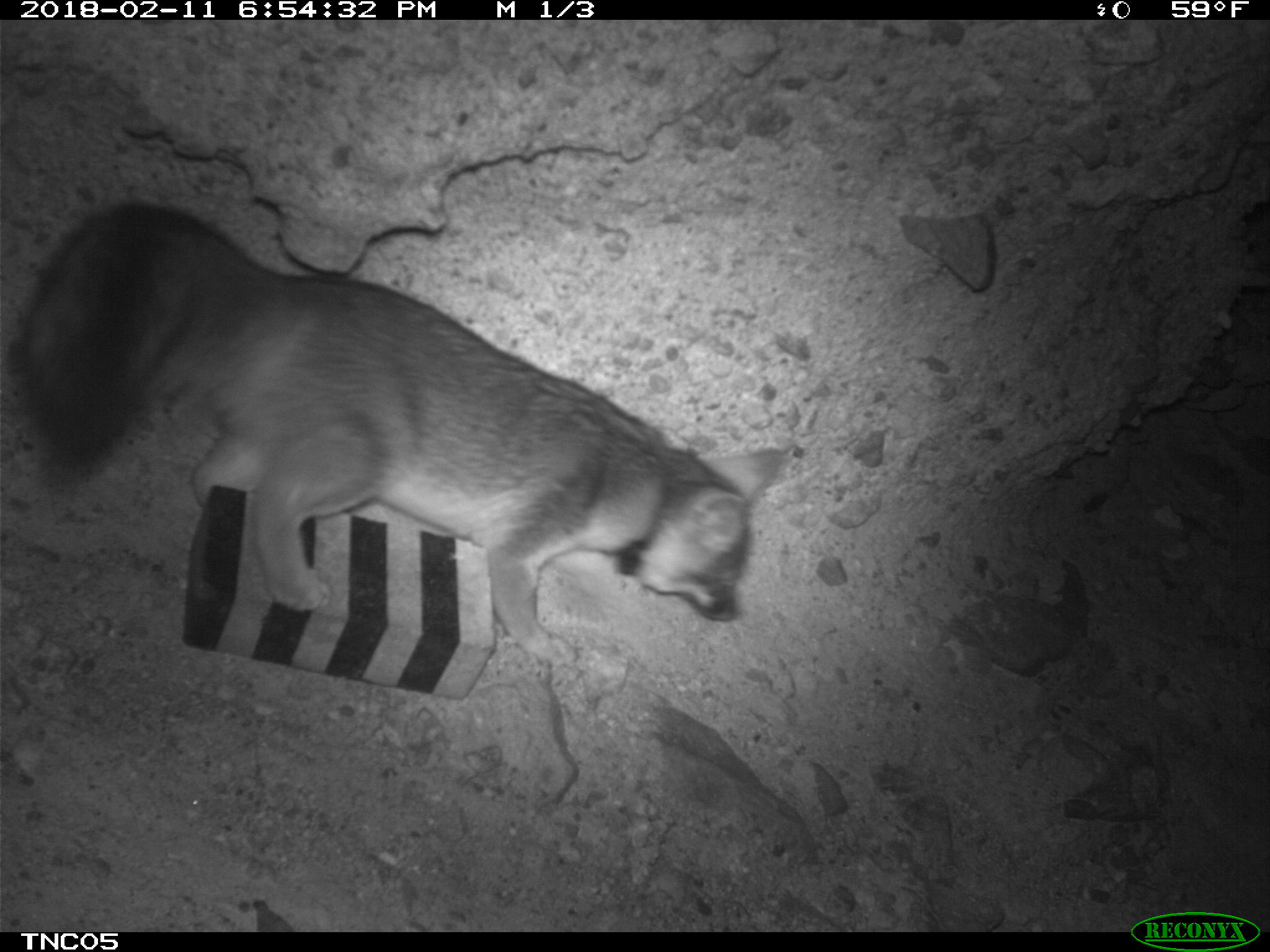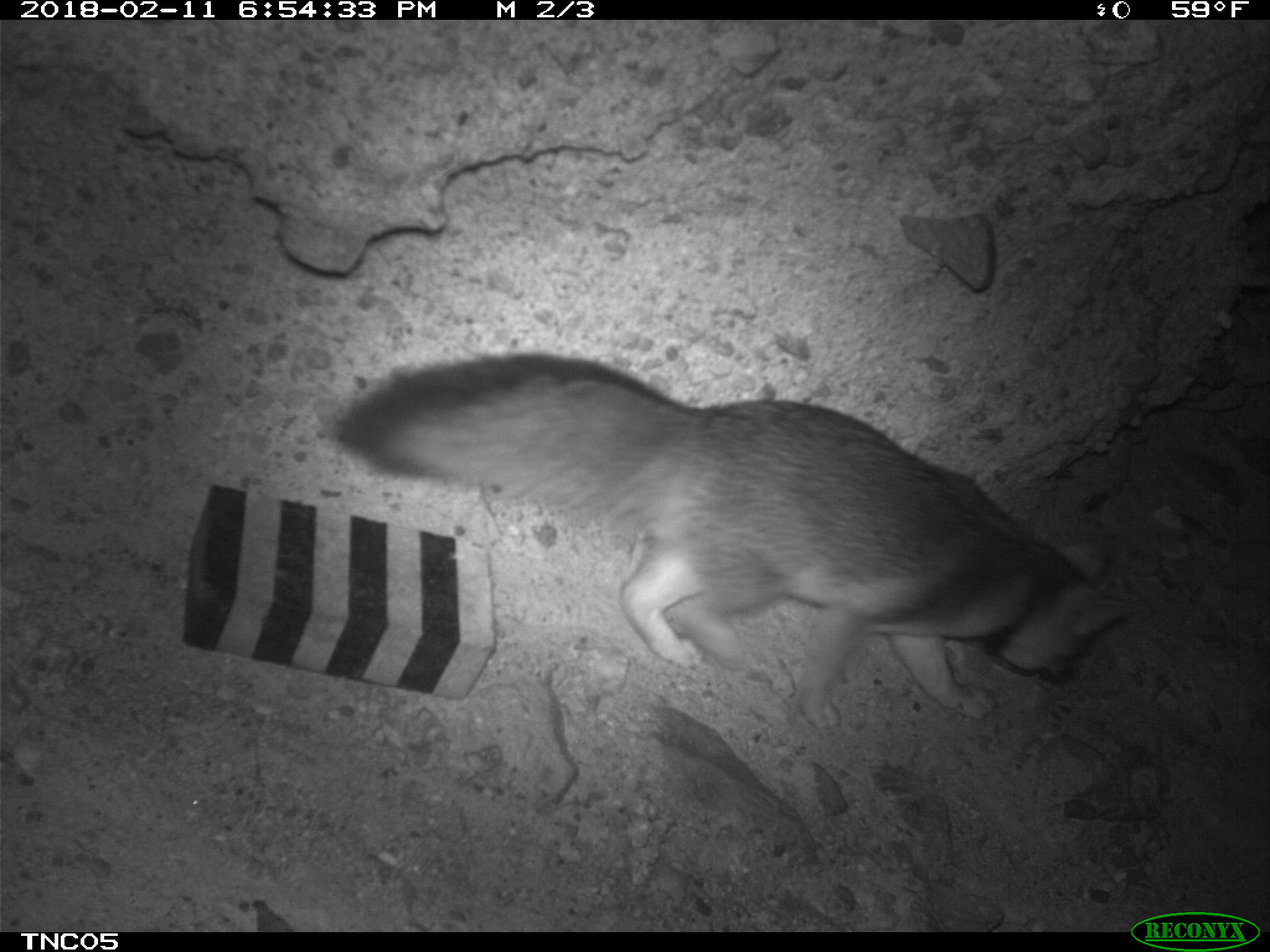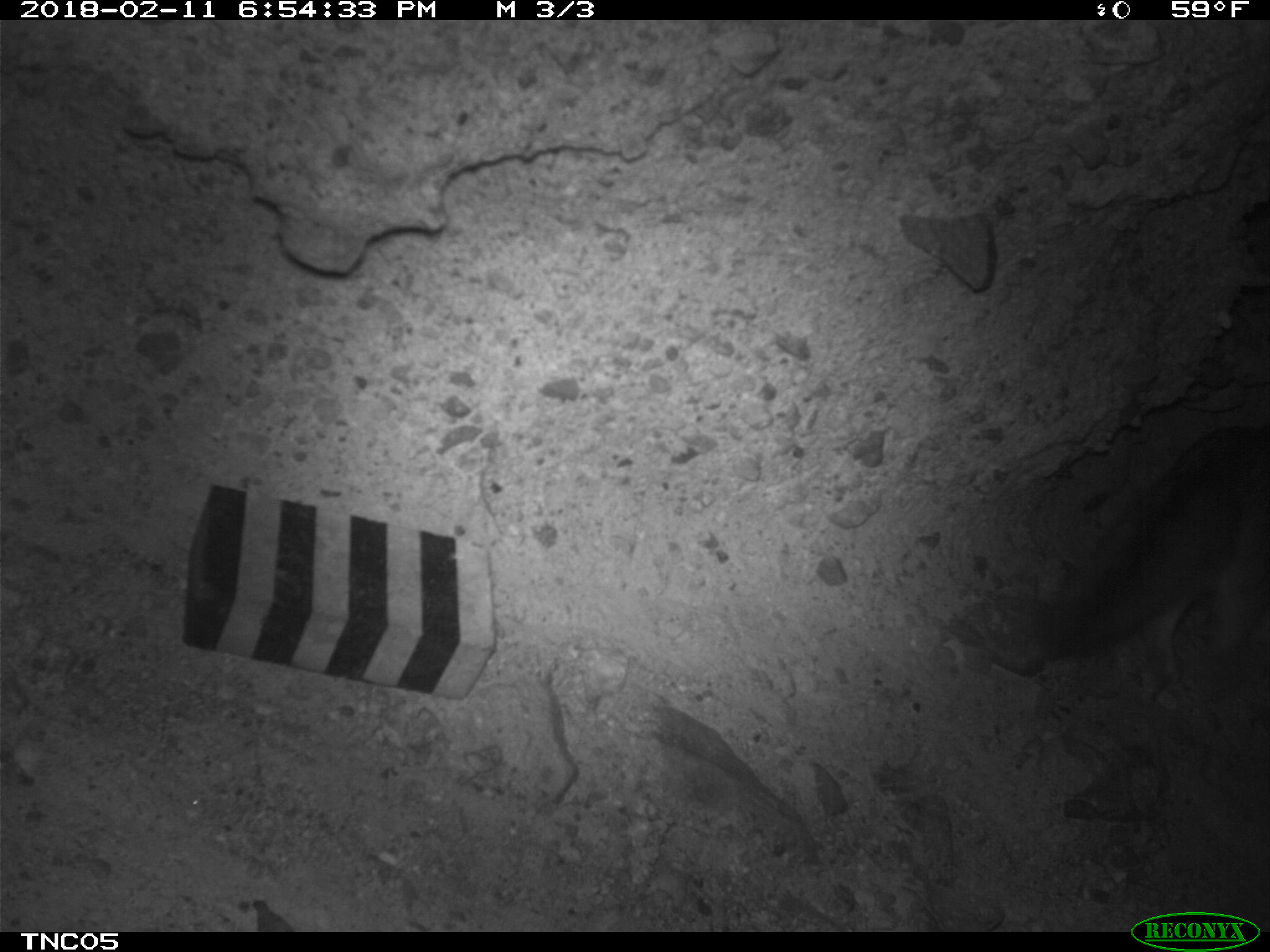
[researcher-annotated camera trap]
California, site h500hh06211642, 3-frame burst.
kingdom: Animalia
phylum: Chordata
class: Mammalia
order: Carnivora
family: Canidae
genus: Urocyon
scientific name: Urocyon littoralis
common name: island fox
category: fox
Fox (island fox) (Urocyon littoralis).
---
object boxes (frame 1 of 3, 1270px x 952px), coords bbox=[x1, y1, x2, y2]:
fox: bbox=[12, 197, 785, 667]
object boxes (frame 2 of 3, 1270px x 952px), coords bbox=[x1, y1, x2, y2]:
fox: bbox=[331, 350, 1131, 728]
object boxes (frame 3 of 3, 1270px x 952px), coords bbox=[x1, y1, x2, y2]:
fox: bbox=[1037, 428, 1269, 682]